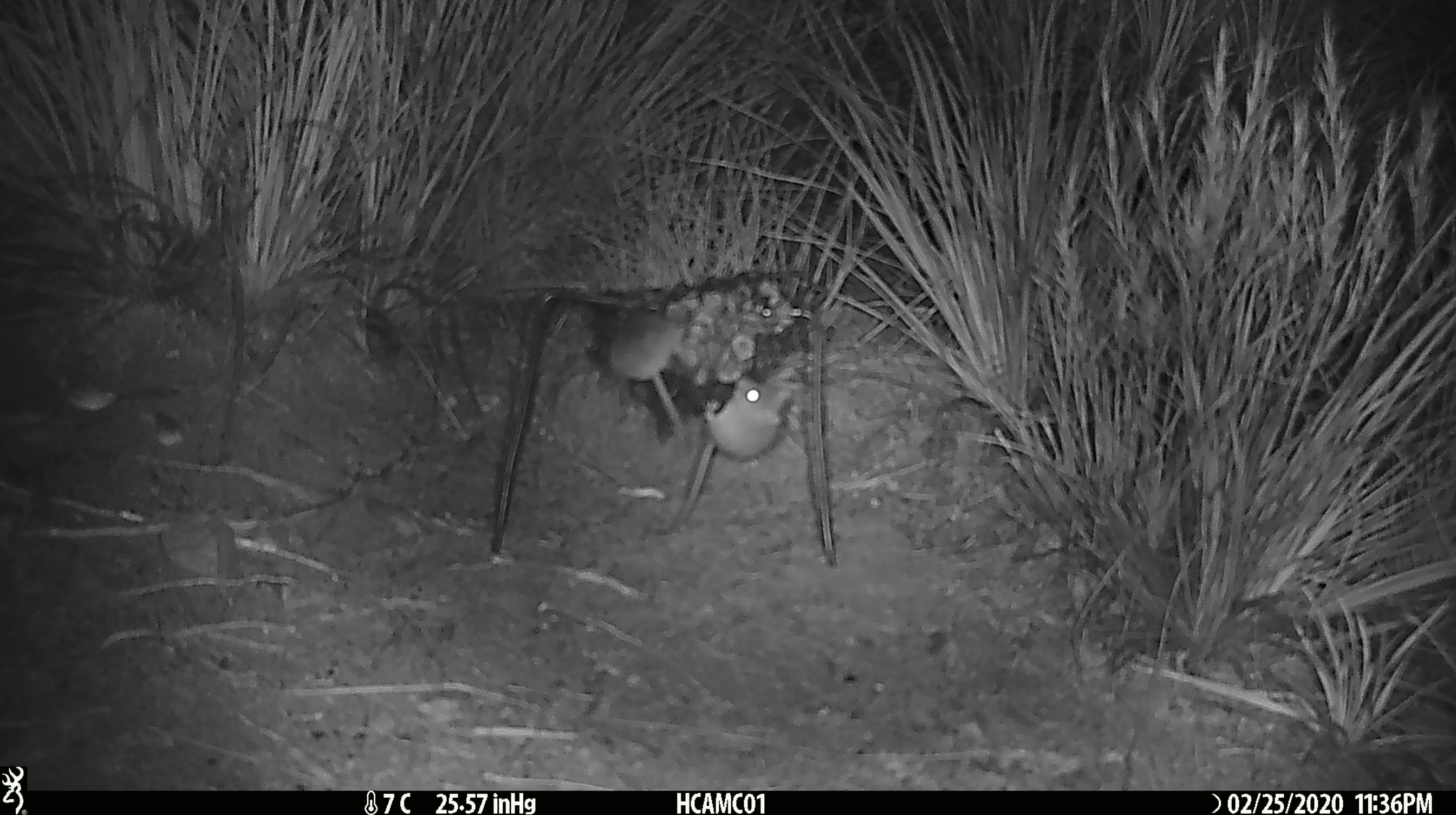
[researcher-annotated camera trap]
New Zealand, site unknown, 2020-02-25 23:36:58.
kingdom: Animalia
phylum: Chordata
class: Mammalia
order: Rodentia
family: Muridae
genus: Mus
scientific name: Mus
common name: mouse